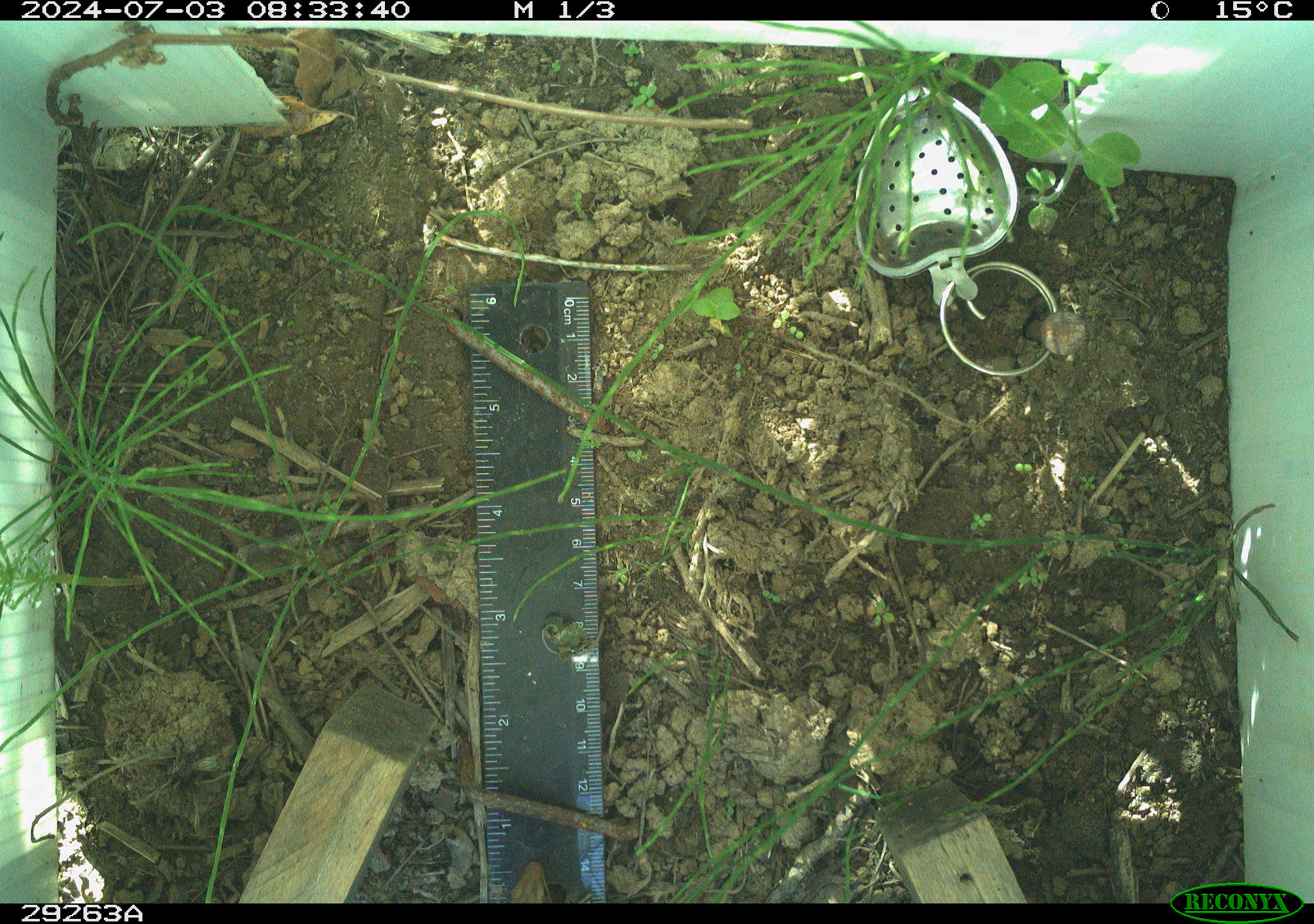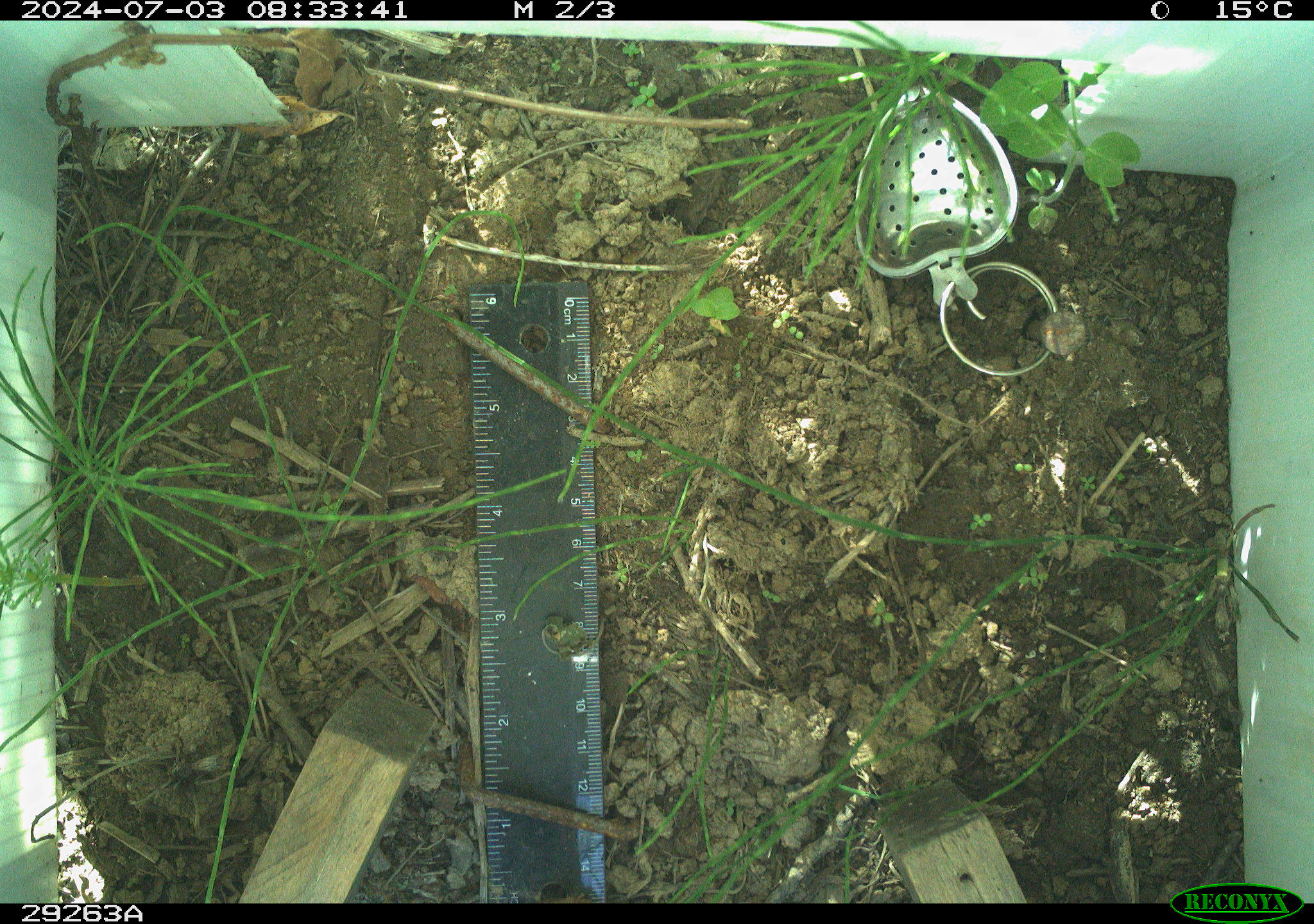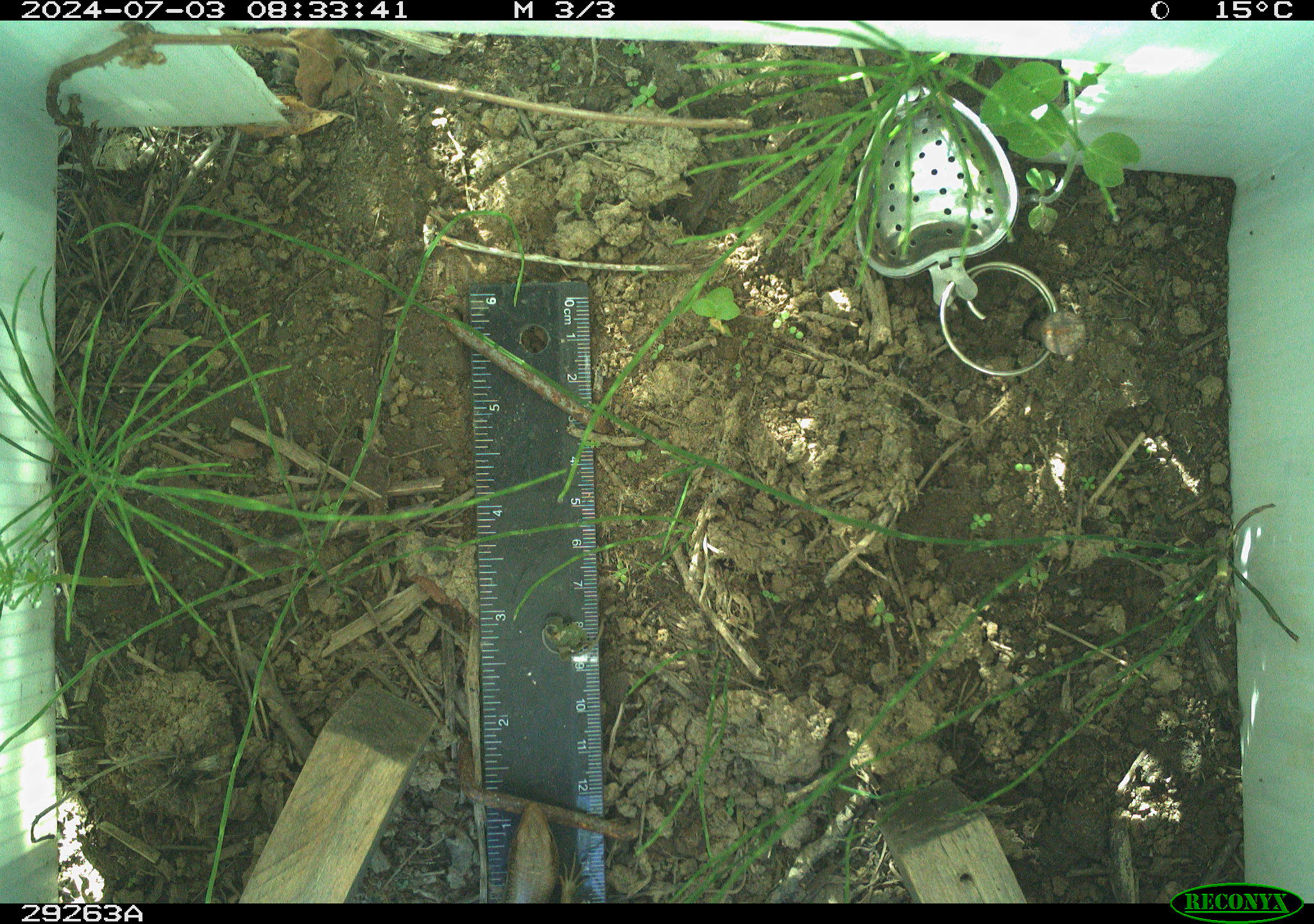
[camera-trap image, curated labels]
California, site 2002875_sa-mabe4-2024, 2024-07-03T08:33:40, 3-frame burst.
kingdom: Animalia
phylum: Chordata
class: Reptilia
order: Squamata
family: Scincidae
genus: Plestiodon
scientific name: Plestiodon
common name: blue-tailed skinks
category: plestiodon species